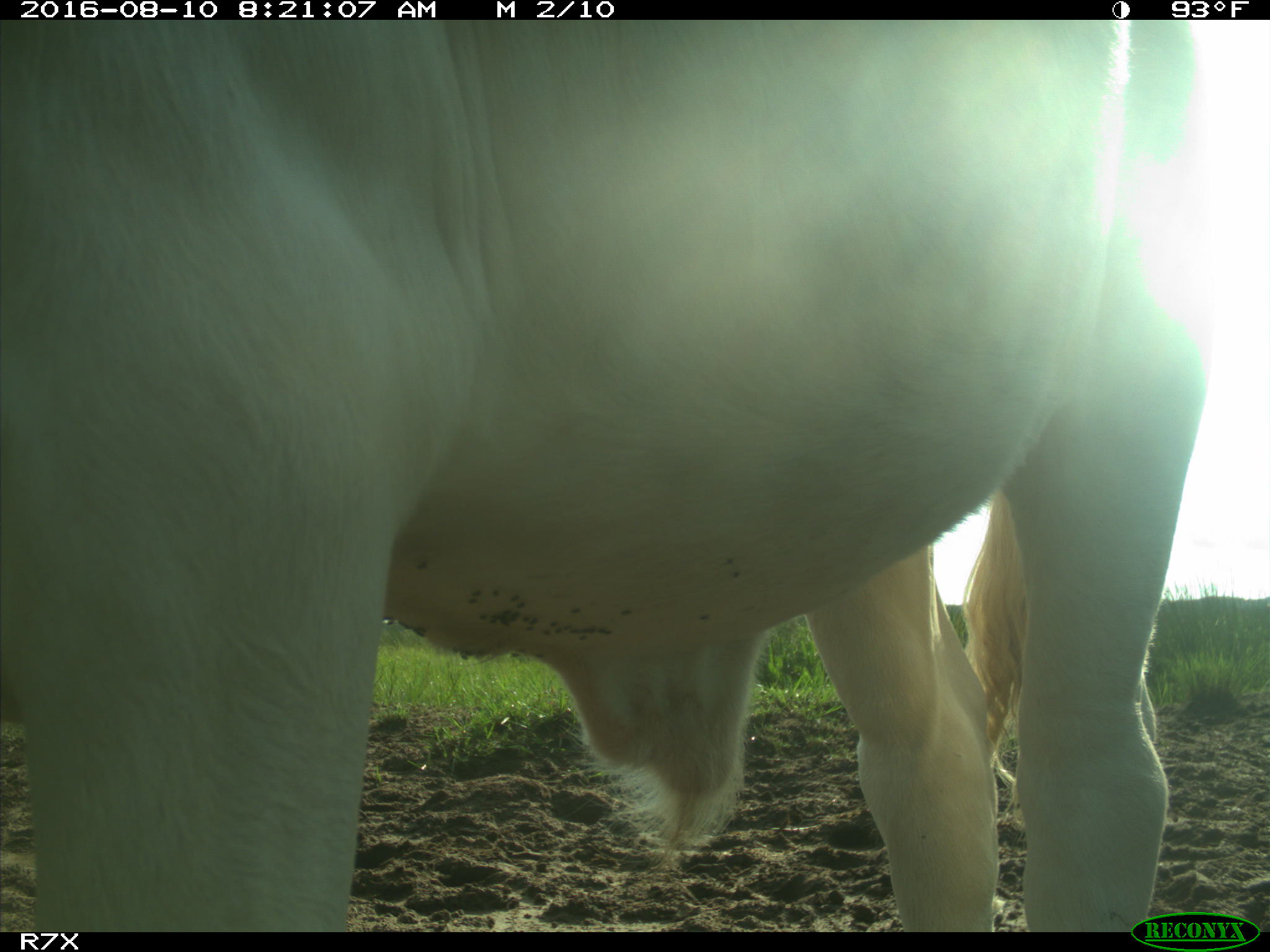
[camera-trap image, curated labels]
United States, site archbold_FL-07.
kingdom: Animalia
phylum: Chordata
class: Mammalia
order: Artiodactyla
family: Bovidae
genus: Bos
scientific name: Bos taurus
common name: domestic cow